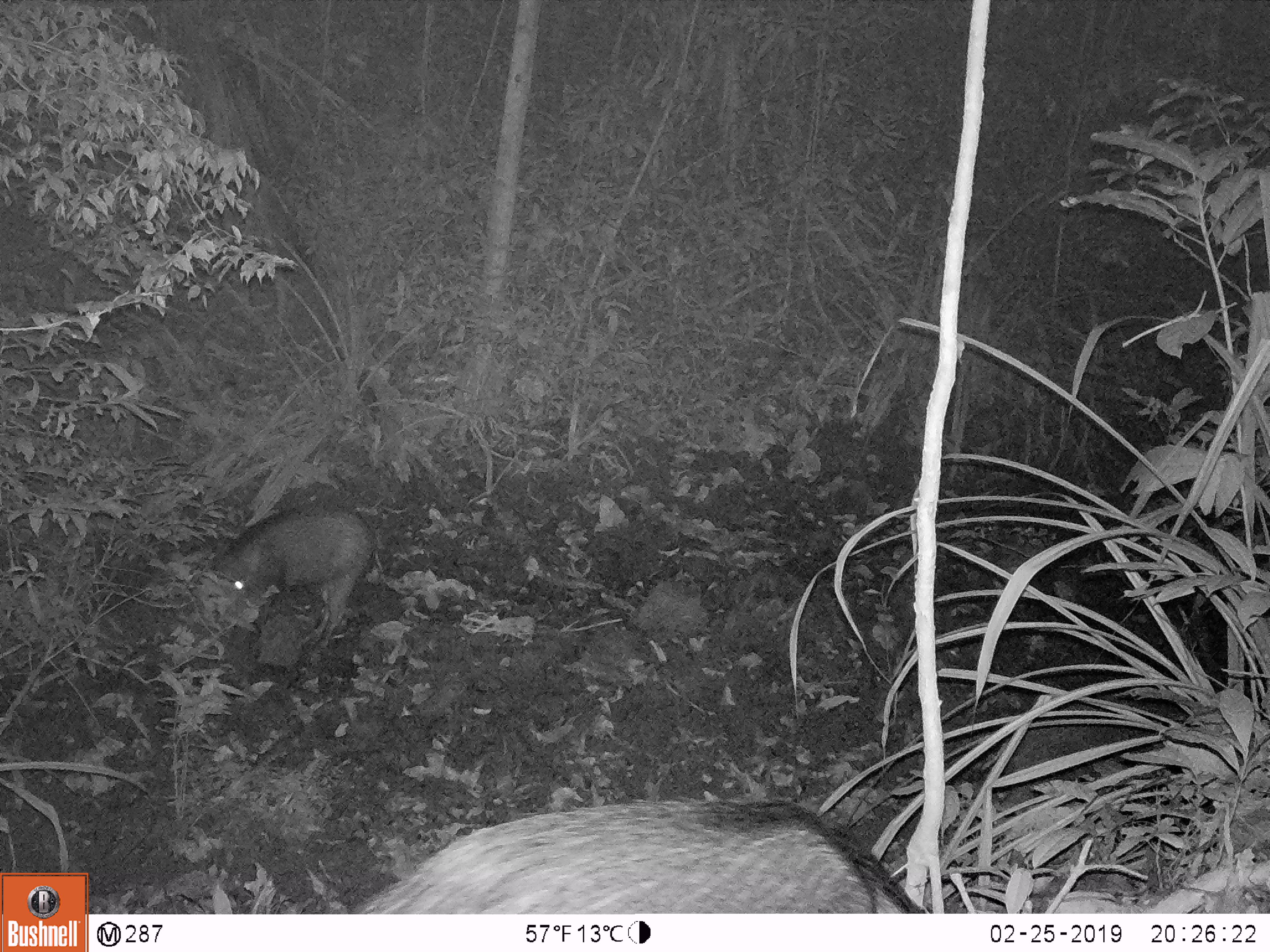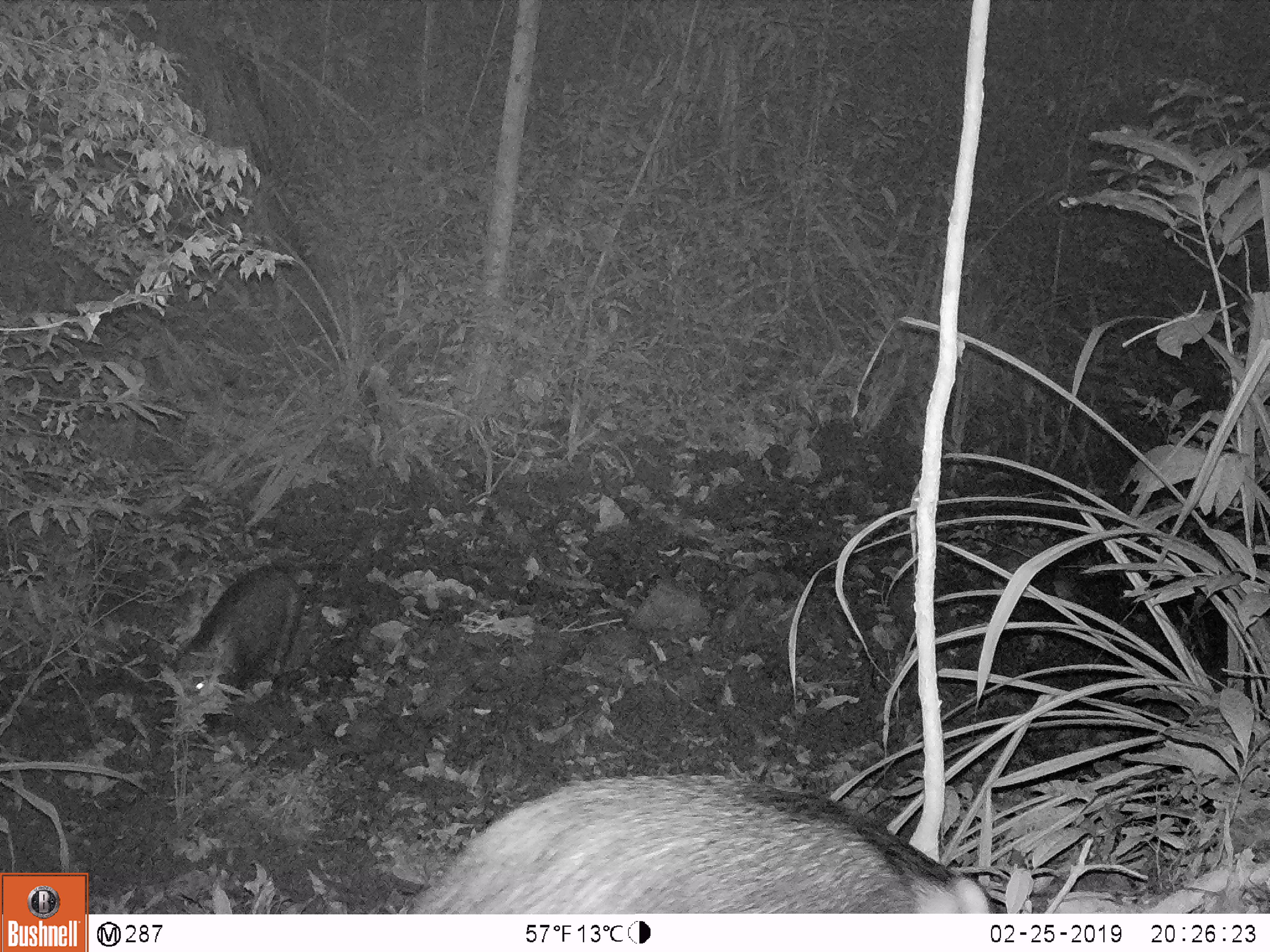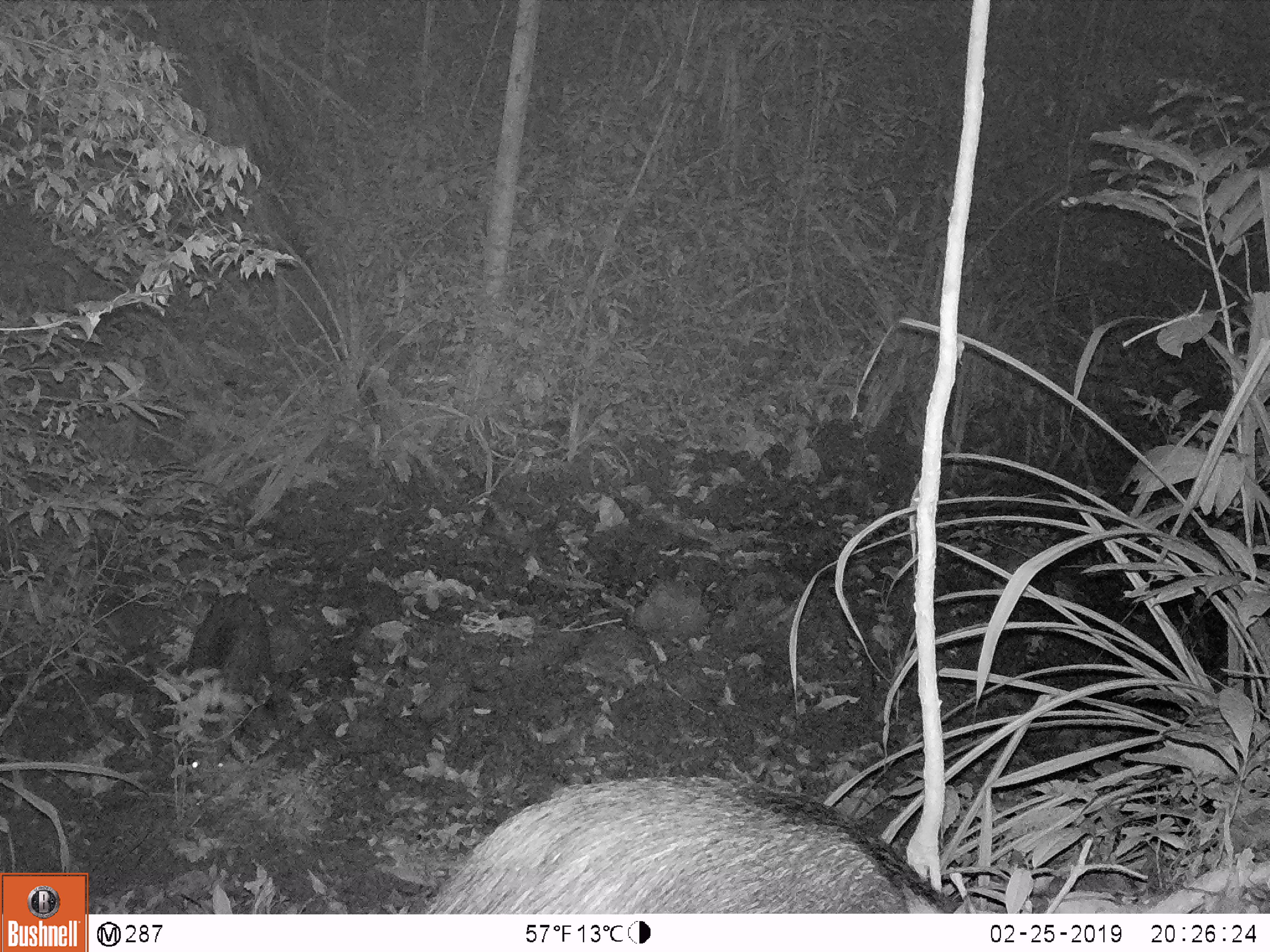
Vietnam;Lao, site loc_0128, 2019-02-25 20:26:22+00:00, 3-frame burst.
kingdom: Animalia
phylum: Chordata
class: Mammalia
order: Artiodactyla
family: Suidae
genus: Sus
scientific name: Sus scrofa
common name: eurasian wild pig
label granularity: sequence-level